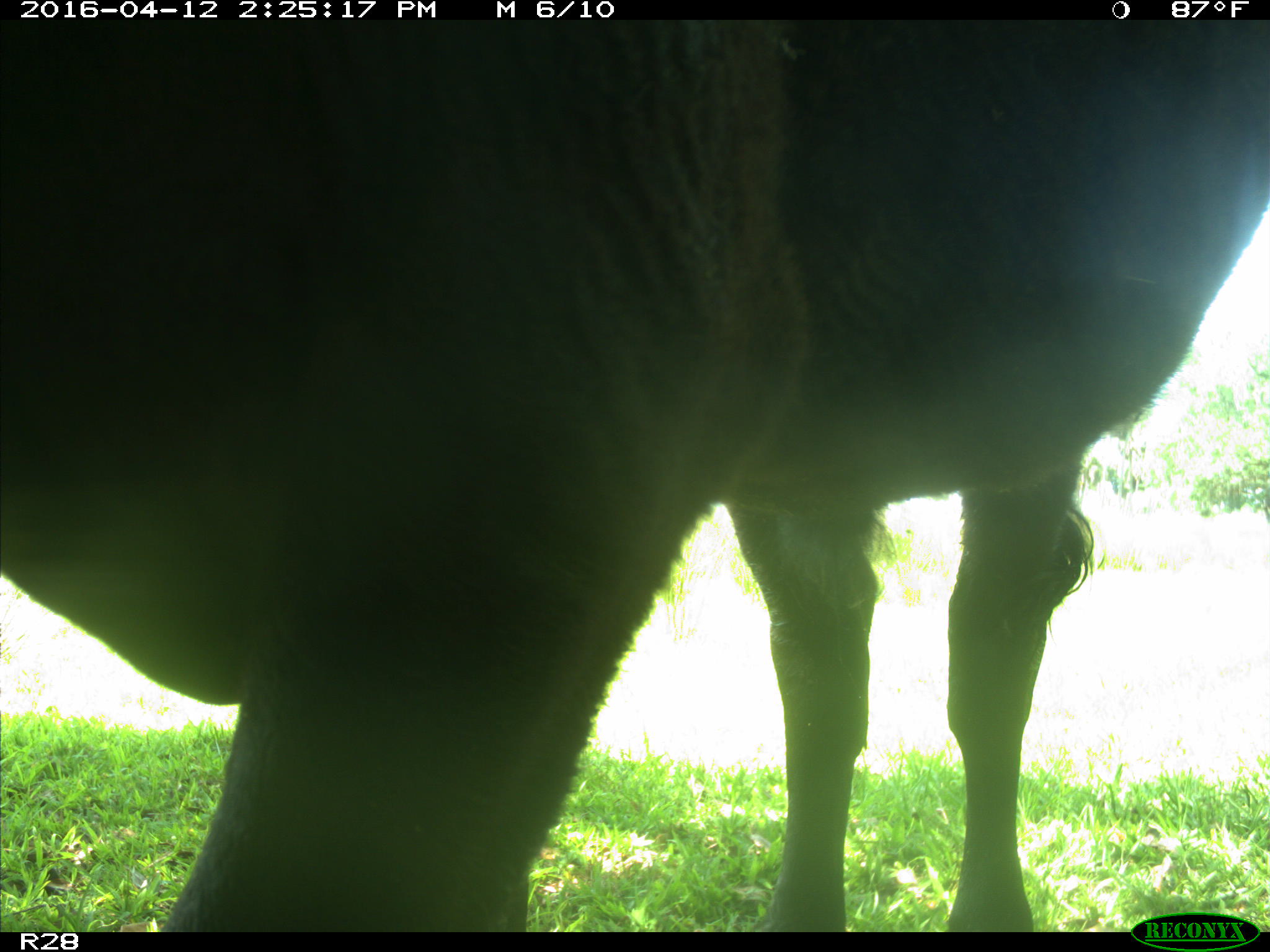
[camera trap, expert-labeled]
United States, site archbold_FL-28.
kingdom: Animalia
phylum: Chordata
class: Mammalia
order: Artiodactyla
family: Bovidae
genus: Bos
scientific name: Bos taurus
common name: domestic cow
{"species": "Bos taurus (domestic cow)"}